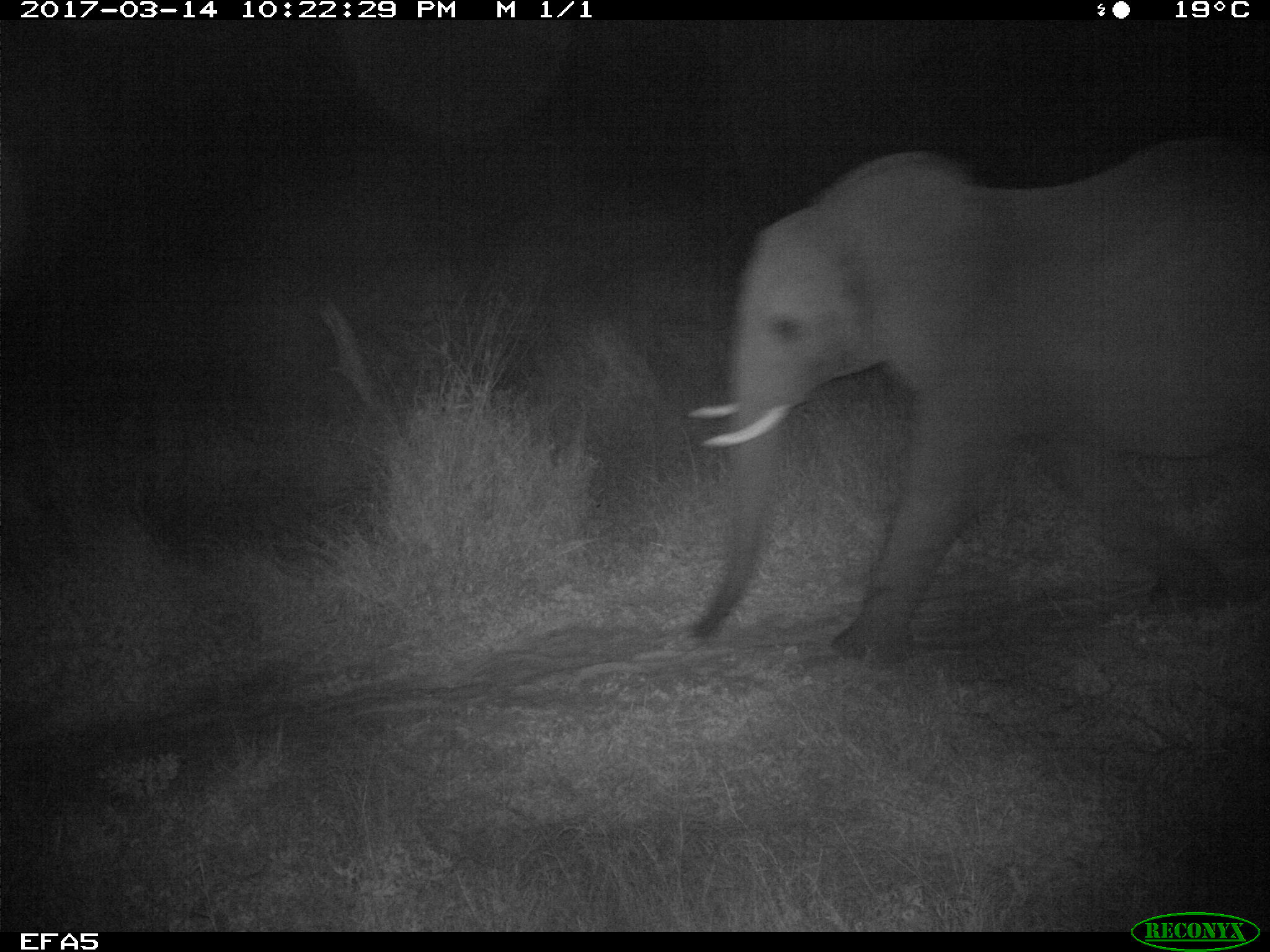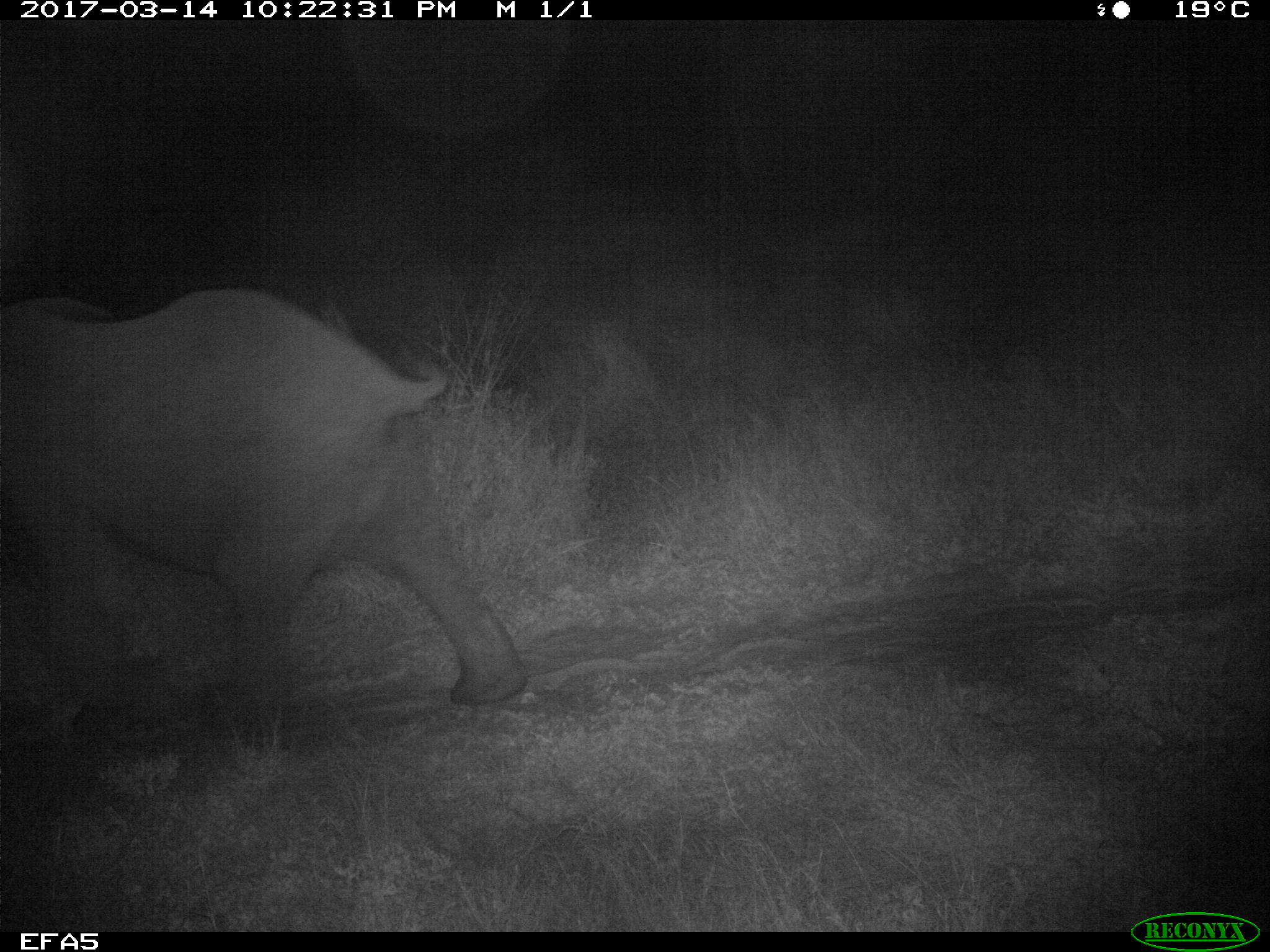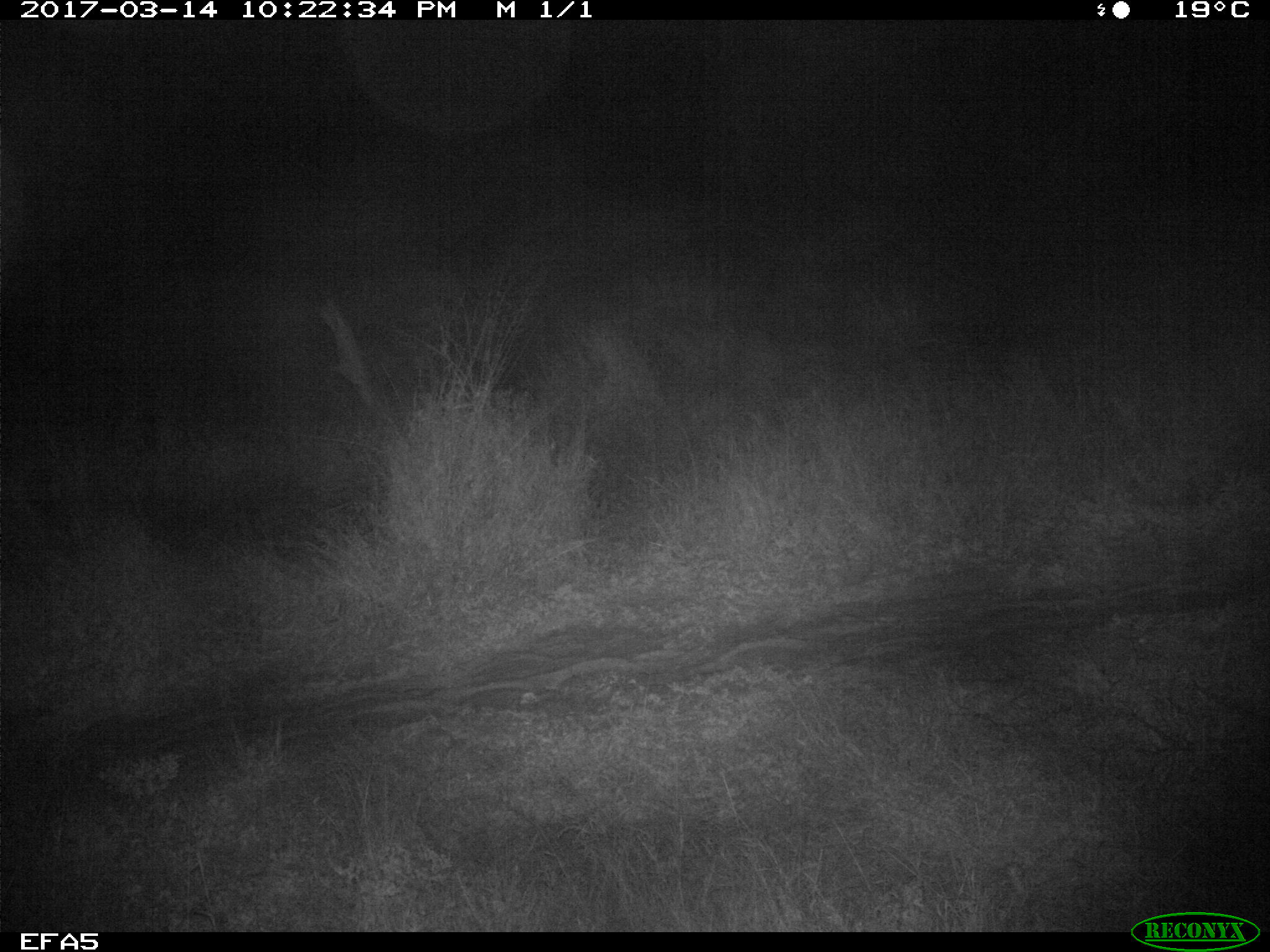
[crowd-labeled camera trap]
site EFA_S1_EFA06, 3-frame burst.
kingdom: Animalia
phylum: Chordata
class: Mammalia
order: Proboscidea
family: Elephantidae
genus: Loxodonta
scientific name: Loxodonta africana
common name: african bush elephant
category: elephant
Elephant (african bush elephant) (Loxodonta africana), count 1. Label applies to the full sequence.